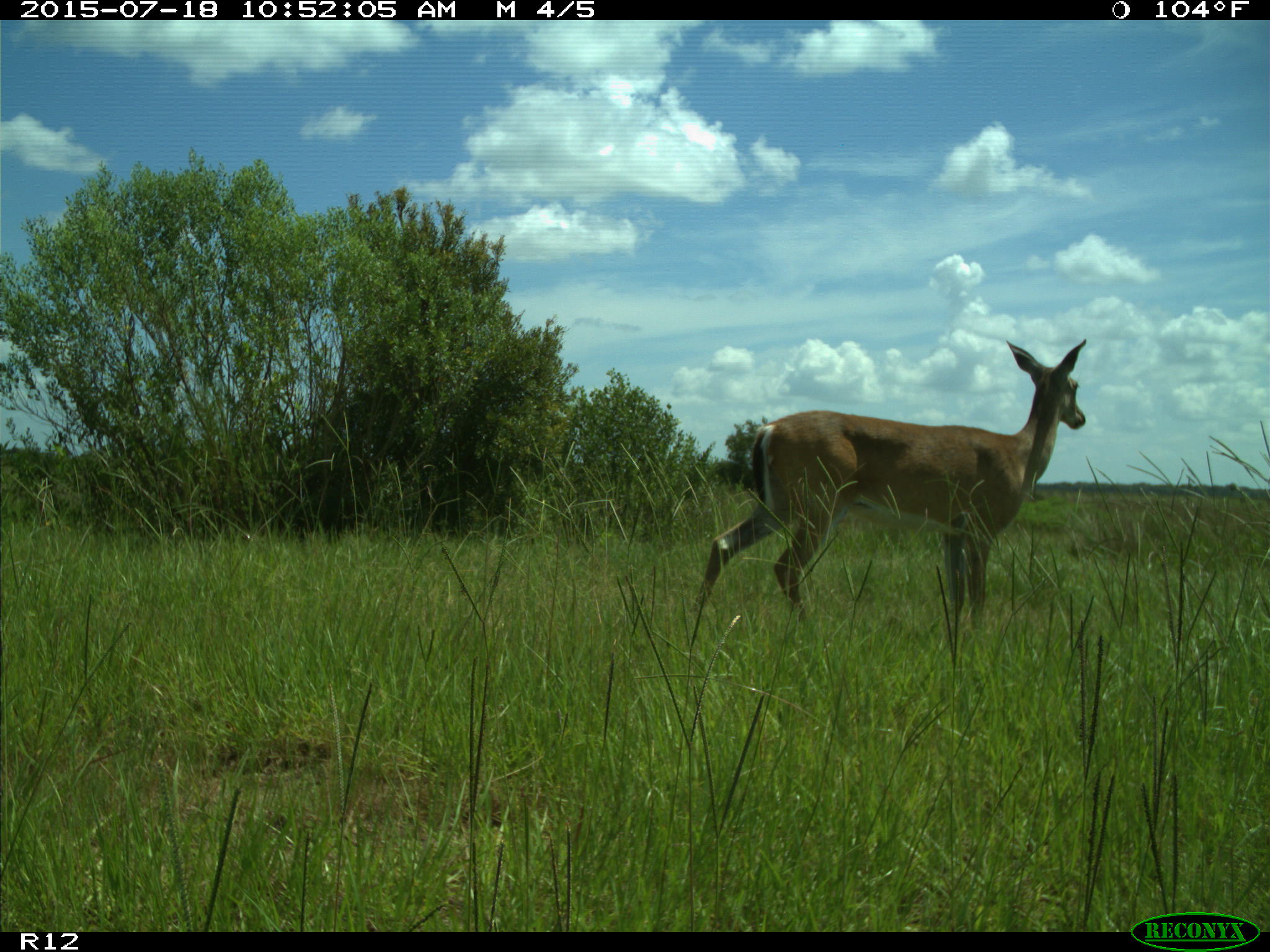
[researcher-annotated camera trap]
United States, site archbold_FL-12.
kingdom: Animalia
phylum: Chordata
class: Mammalia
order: Artiodactyla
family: Cervidae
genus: Odocoileus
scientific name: Odocoileus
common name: deer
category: unidentified deer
Unidentified deer (deer) (Odocoileus).